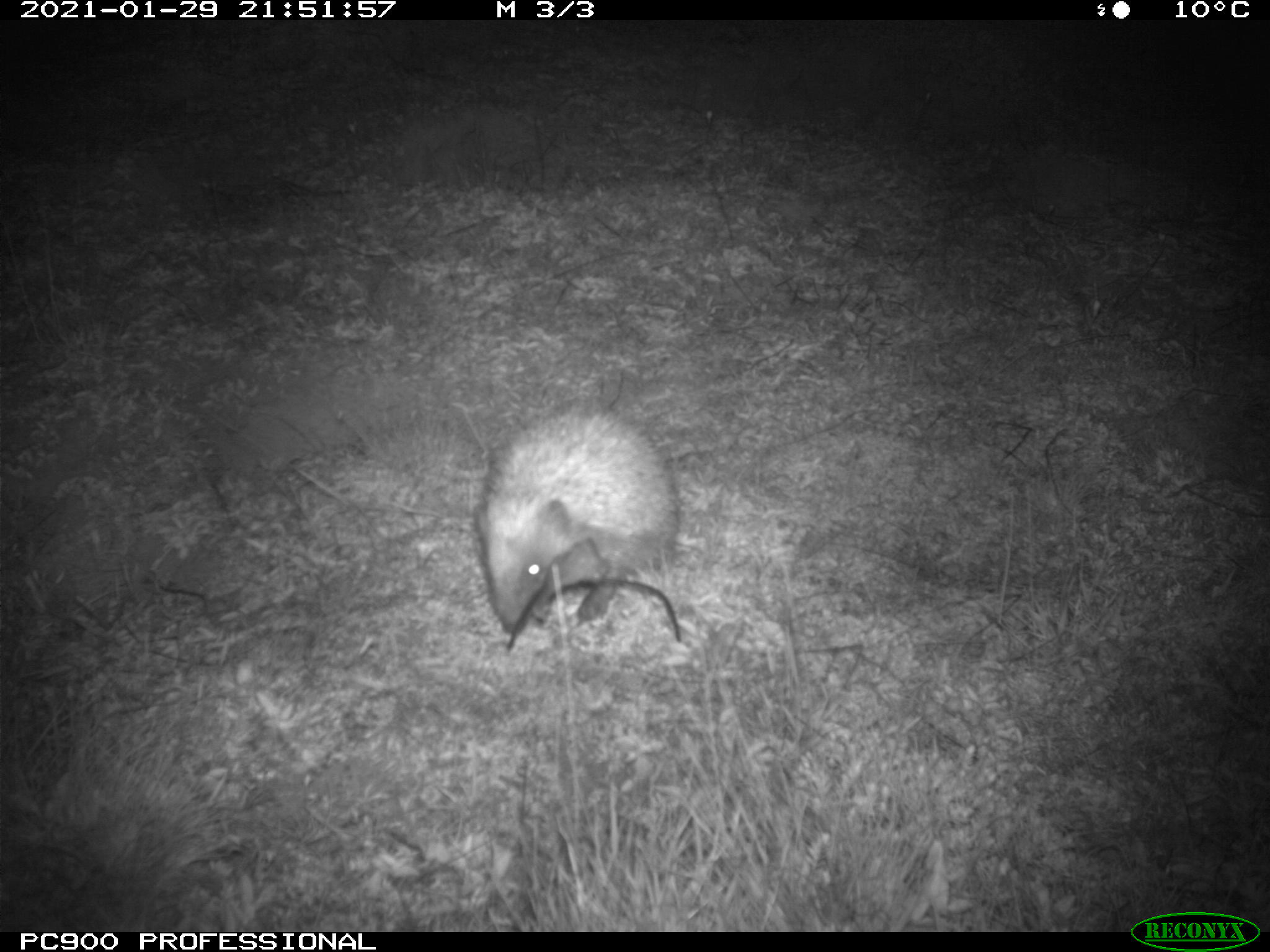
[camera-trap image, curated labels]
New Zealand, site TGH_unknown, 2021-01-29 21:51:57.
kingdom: Animalia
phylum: Chordata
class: Mammalia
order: Eulipotyphla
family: Erinaceidae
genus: Erinaceus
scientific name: Erinaceus europaeus europaeus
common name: european hedgehog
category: hedgehog